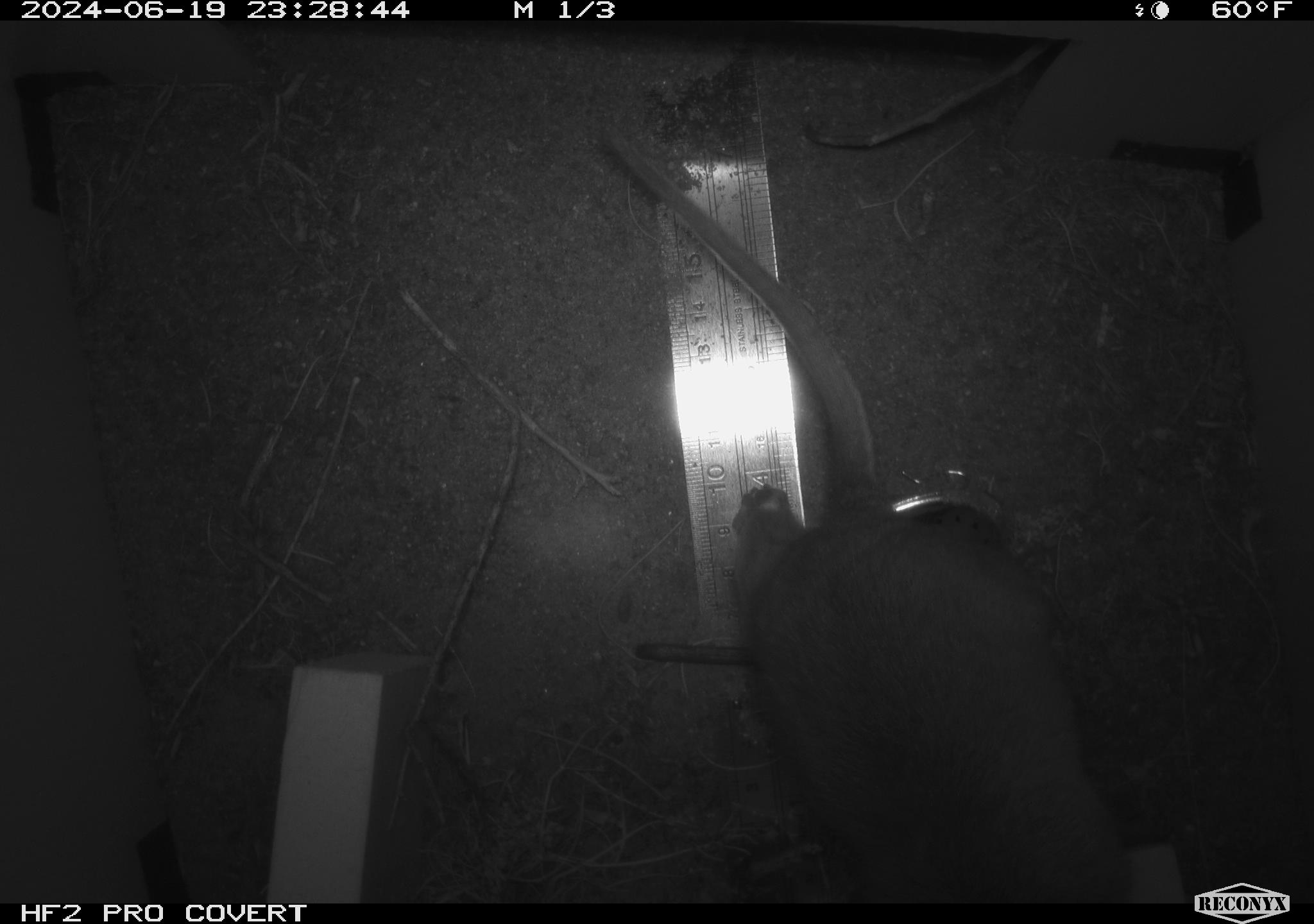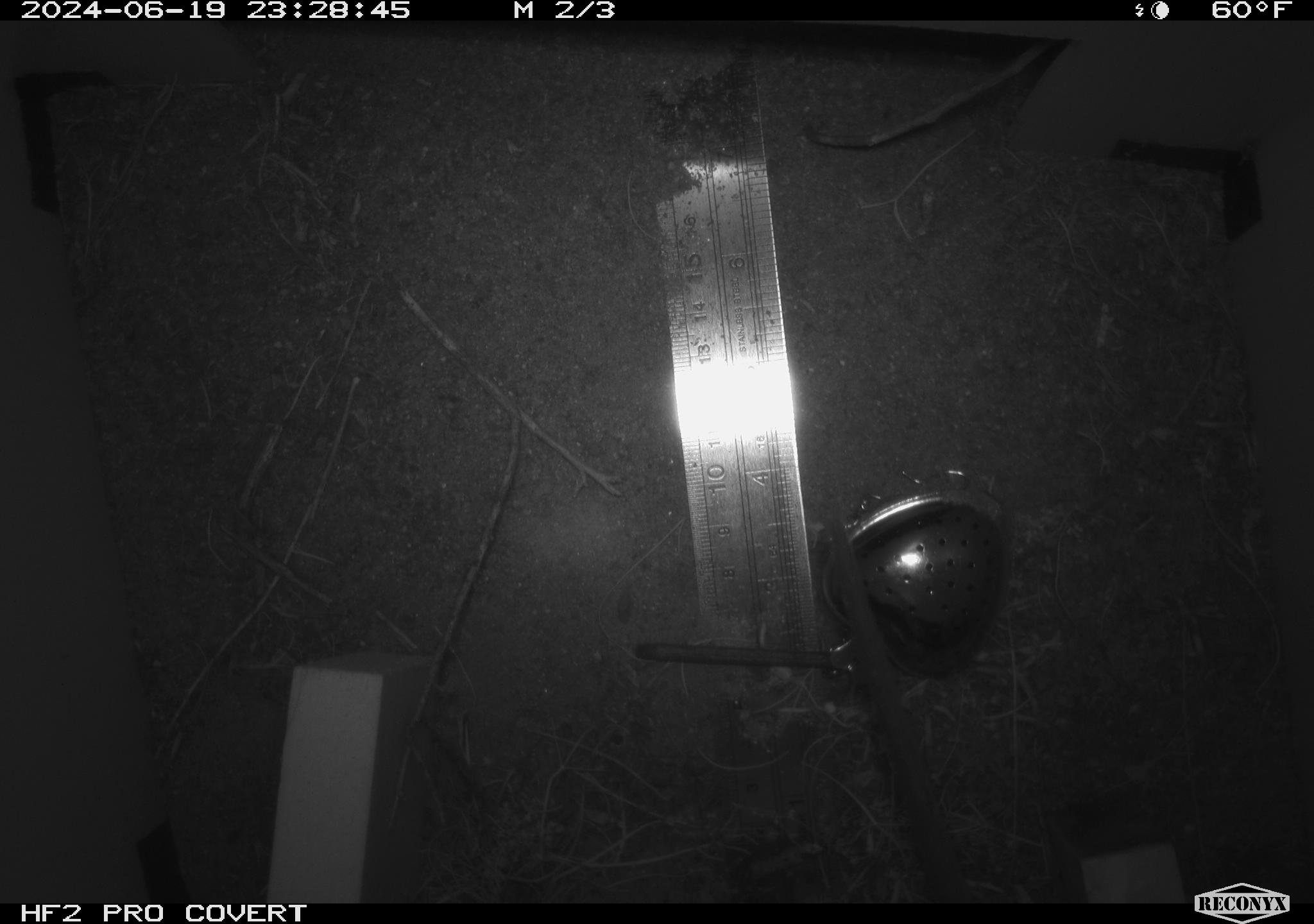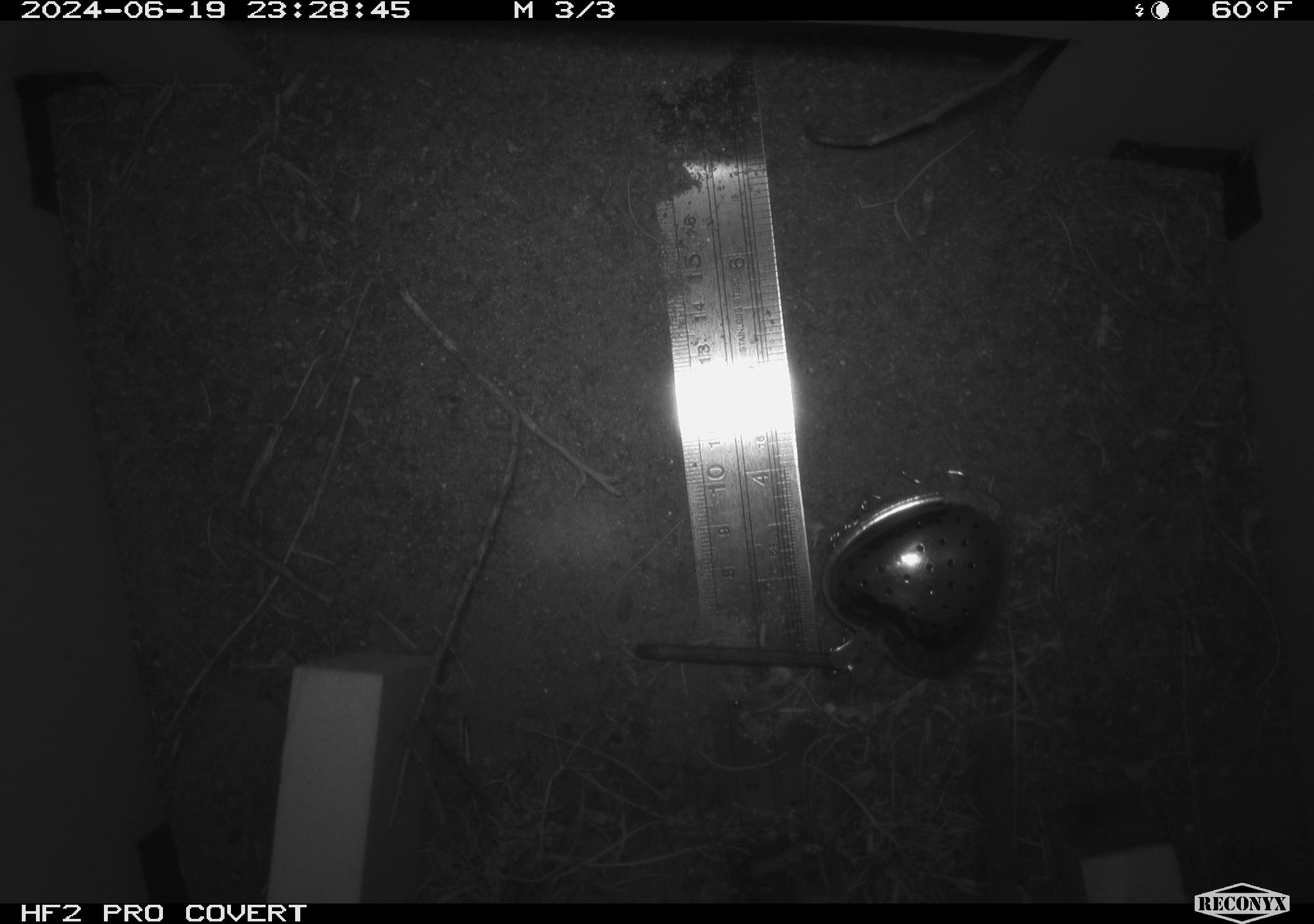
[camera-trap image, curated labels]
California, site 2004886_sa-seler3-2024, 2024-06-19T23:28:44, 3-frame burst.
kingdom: Animalia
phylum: Chordata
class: Mammalia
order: Rodentia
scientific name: Rodentia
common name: woodrat or rat or mouse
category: woodrat or rat or mouse species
Woodrat or rat or mouse species (woodrat or rat or mouse) (Rodentia).